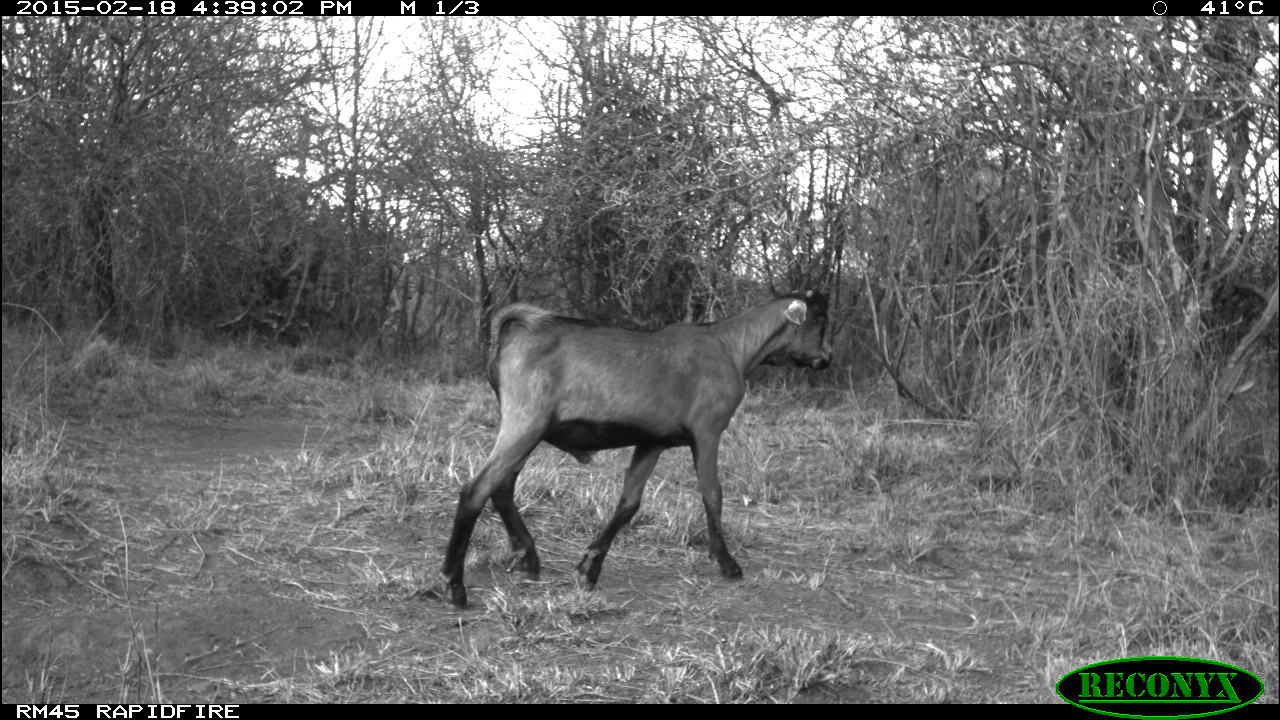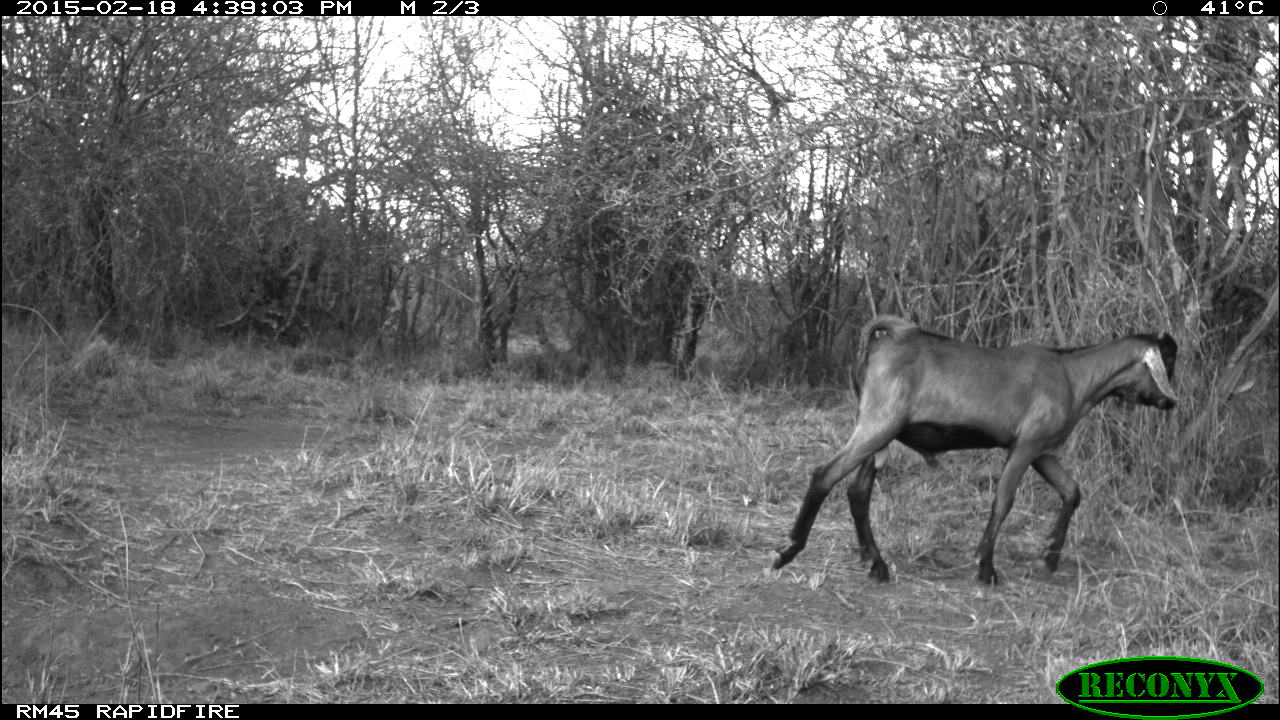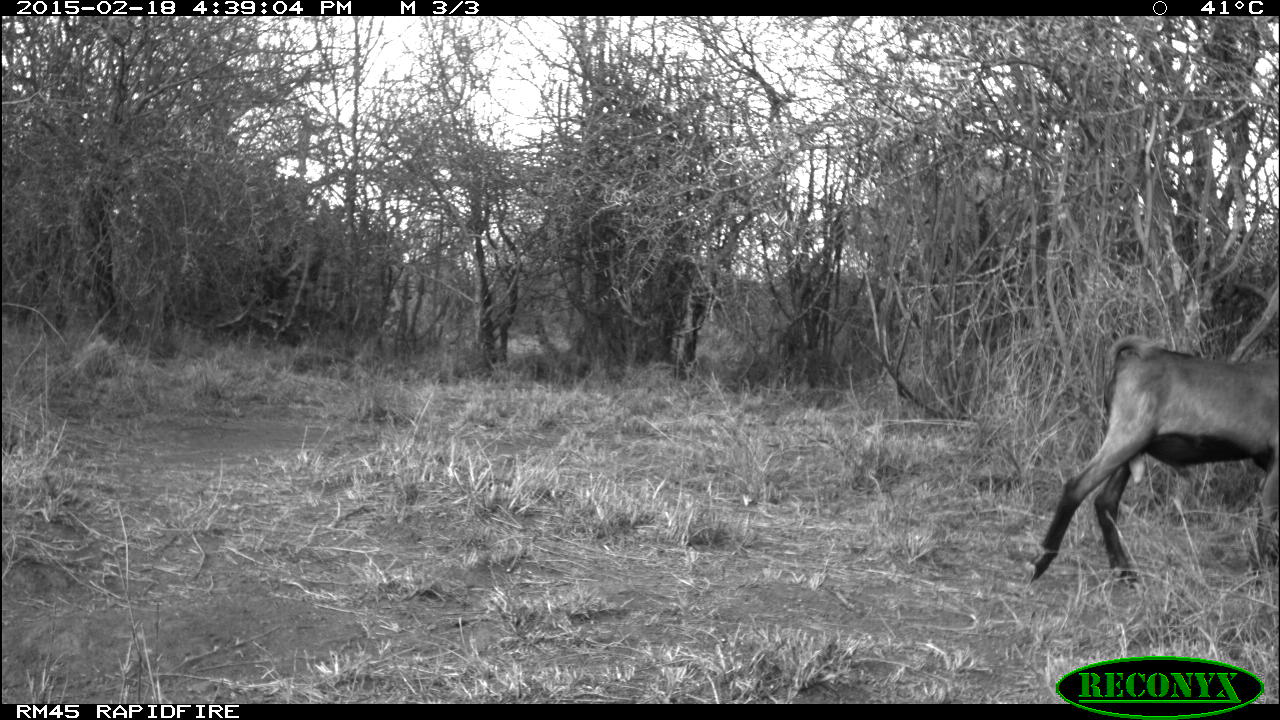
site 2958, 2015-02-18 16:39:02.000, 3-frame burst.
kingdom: Animalia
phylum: Chordata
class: Mammalia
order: Artiodactyla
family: Bovidae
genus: Capra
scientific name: Capra aegagrus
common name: wild goat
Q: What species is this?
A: Capra aegagrus (wild goat).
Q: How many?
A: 4.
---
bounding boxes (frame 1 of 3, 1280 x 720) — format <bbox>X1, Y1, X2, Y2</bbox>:
capra aegagrus: <bbox>440, 284, 832, 609</bbox>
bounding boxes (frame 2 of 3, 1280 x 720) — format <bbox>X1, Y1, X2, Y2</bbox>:
capra aegagrus: <bbox>768, 314, 1178, 586</bbox>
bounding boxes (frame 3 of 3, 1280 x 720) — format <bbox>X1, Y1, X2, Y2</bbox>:
capra aegagrus: <bbox>1023, 336, 1277, 589</bbox>